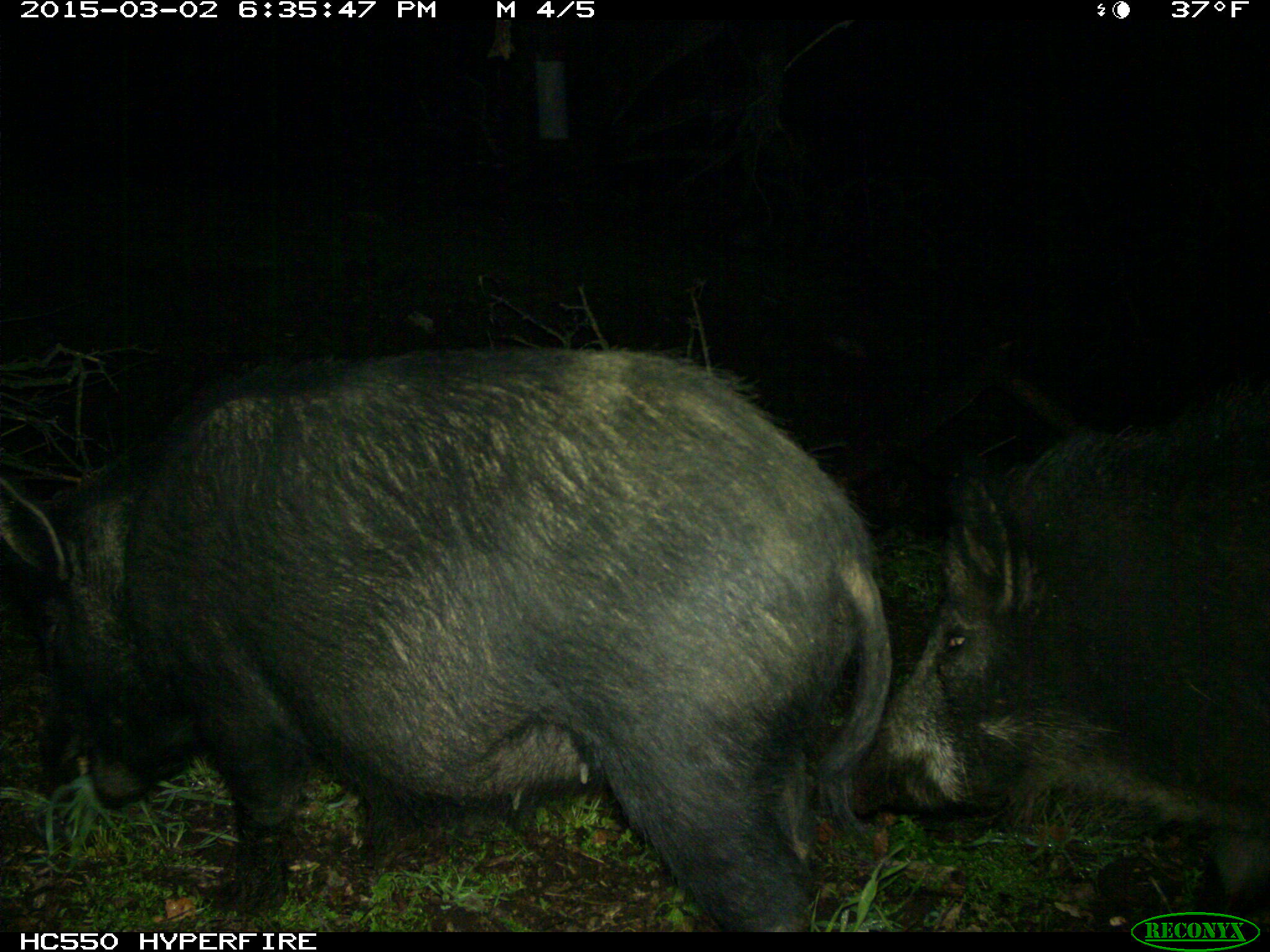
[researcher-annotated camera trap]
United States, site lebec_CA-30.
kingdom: Animalia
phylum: Chordata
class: Mammalia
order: Artiodactyla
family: Suidae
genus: Sus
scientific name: Sus scrofa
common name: wild boar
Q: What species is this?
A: Sus scrofa (wild boar).